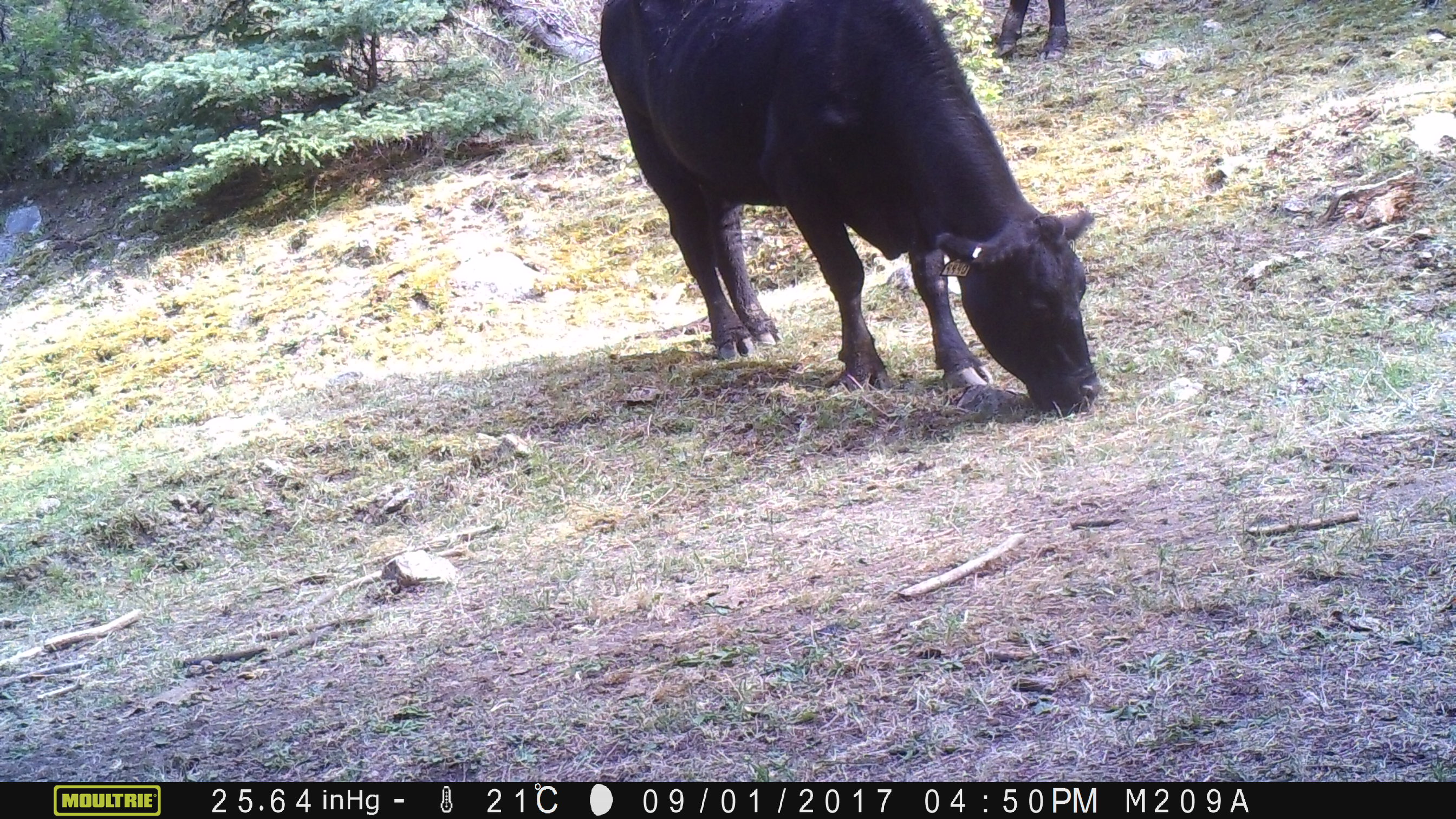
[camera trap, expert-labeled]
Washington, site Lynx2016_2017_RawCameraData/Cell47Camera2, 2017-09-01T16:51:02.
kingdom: Animalia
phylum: Chordata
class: Mammalia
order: Artiodactyla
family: Bovidae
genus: Bos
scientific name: Bos taurus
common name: domestic cattle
Domestic cattle (Bos taurus). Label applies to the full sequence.